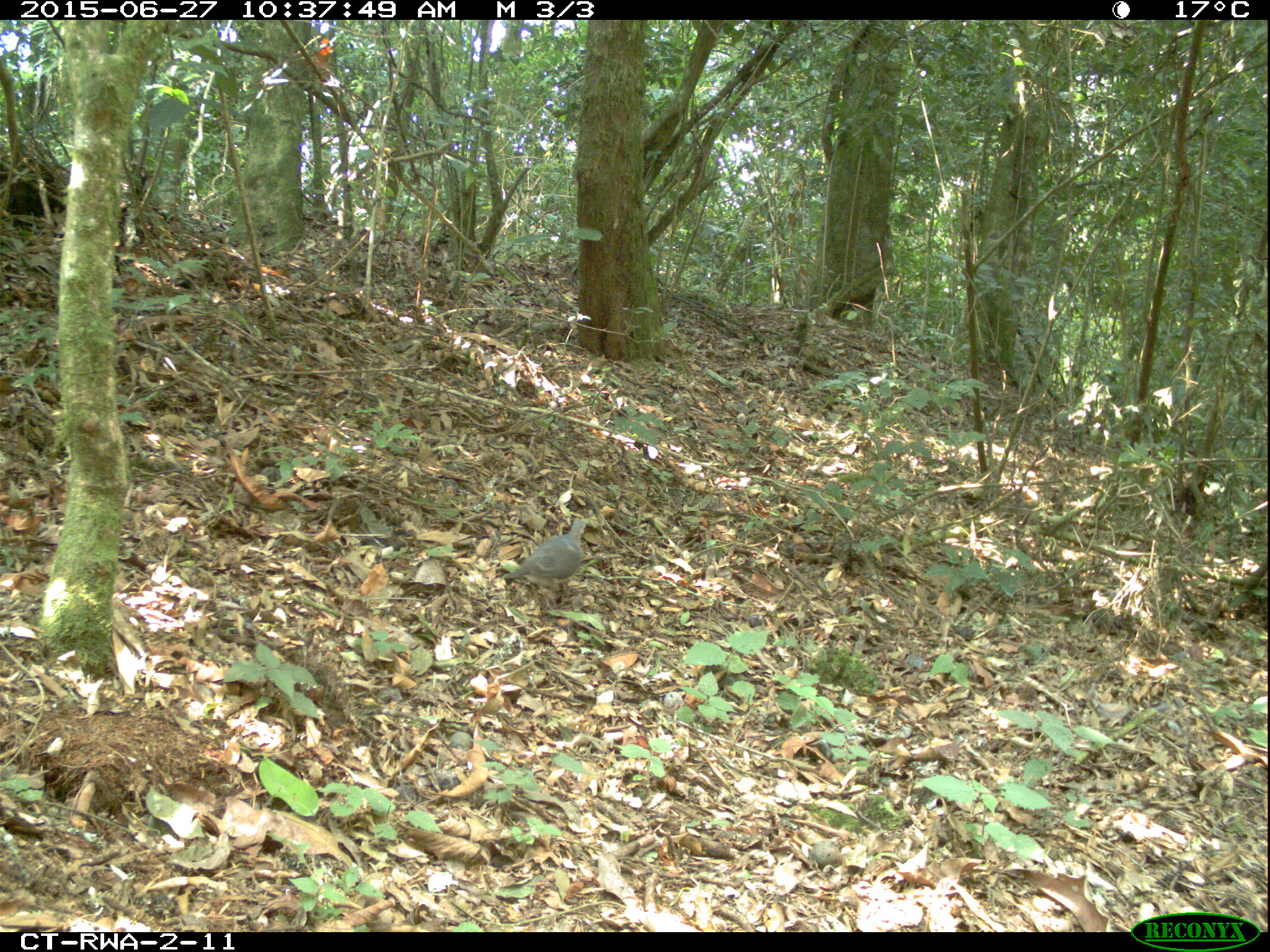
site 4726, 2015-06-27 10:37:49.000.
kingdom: Animalia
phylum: Chordata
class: Aves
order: Columbiformes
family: Columbidae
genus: Turtur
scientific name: Turtur tympanistria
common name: tambourine dove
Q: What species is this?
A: Turtur tympanistria (tambourine dove).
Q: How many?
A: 1.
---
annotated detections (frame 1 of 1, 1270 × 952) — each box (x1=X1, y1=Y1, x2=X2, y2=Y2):
turtur tympanistria: (x1=502, y1=519, x2=593, y2=610)